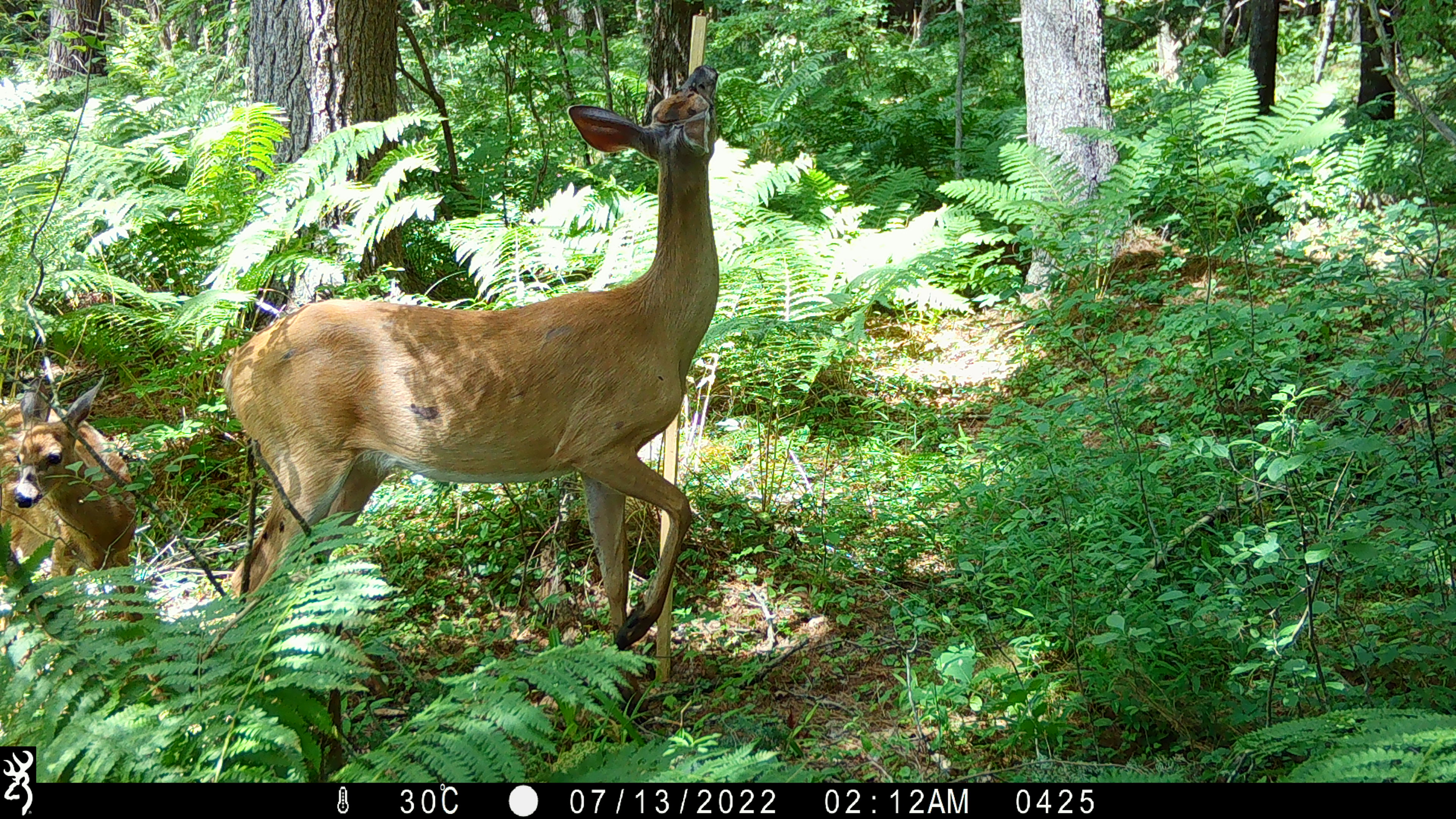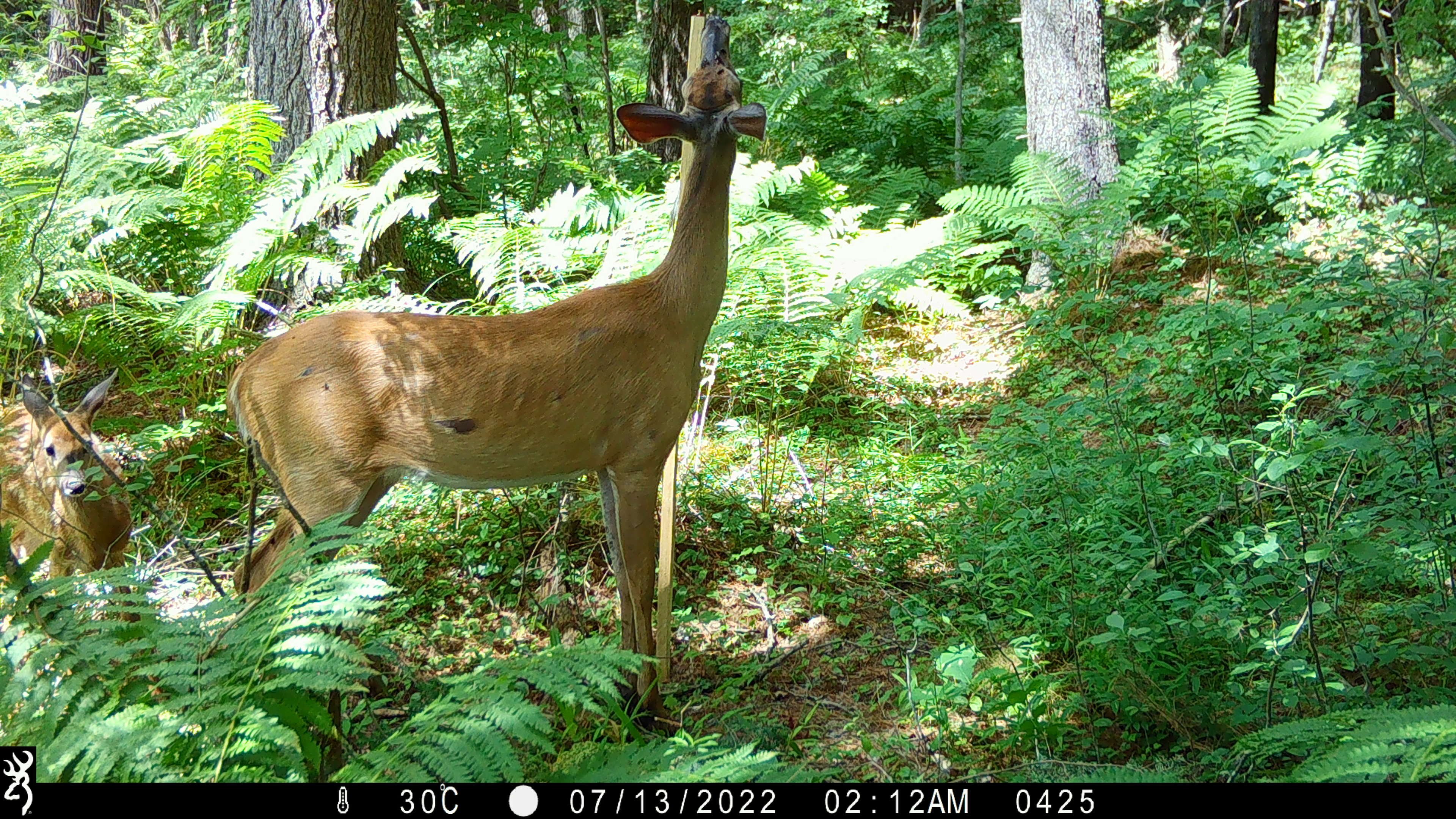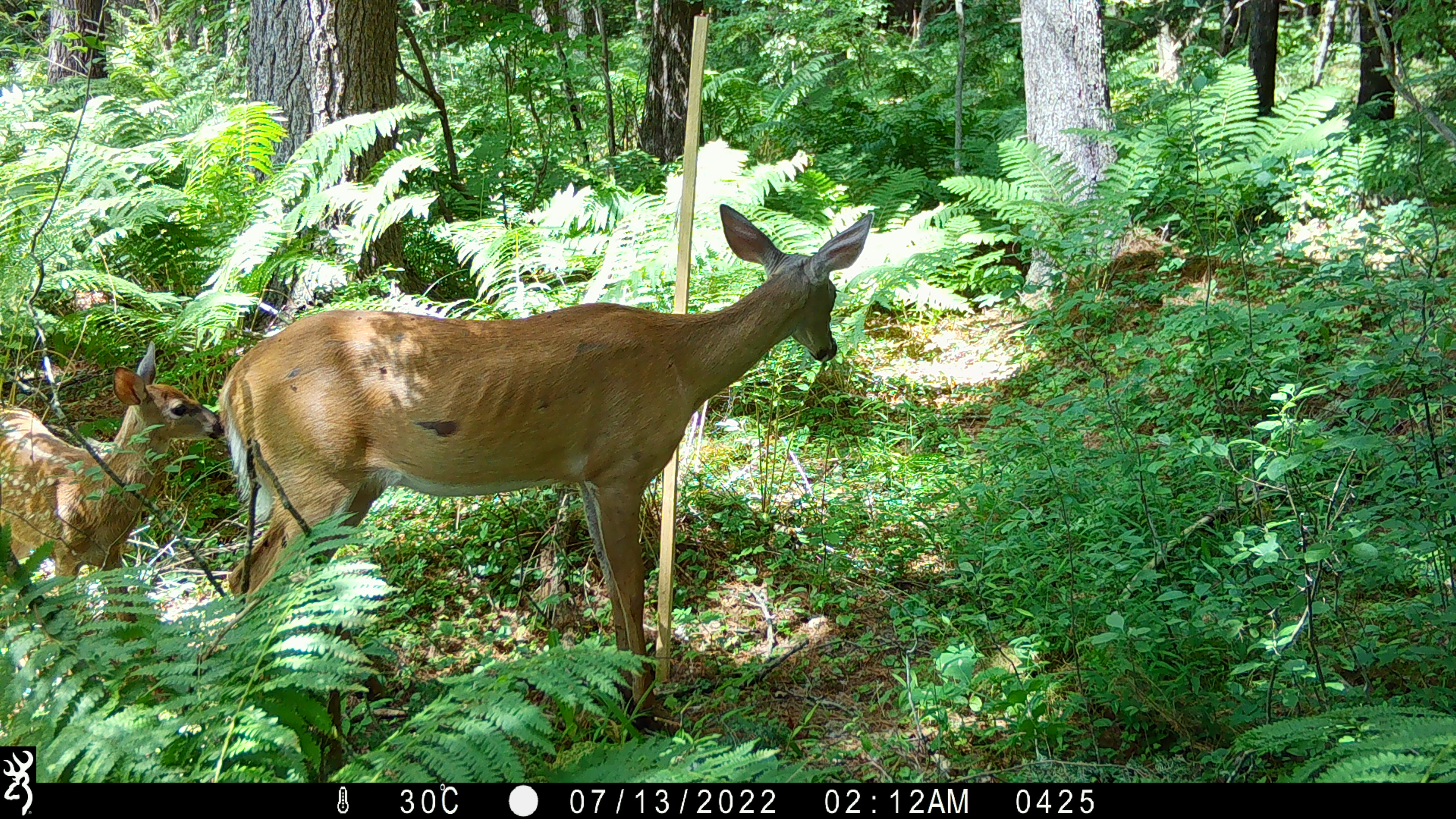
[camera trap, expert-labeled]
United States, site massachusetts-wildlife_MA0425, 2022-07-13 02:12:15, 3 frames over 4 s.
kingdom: Animalia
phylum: Chordata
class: Mammalia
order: Artiodactyla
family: Cervidae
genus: Odocoileus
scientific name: Odocoileus virginianus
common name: white-tailed deer